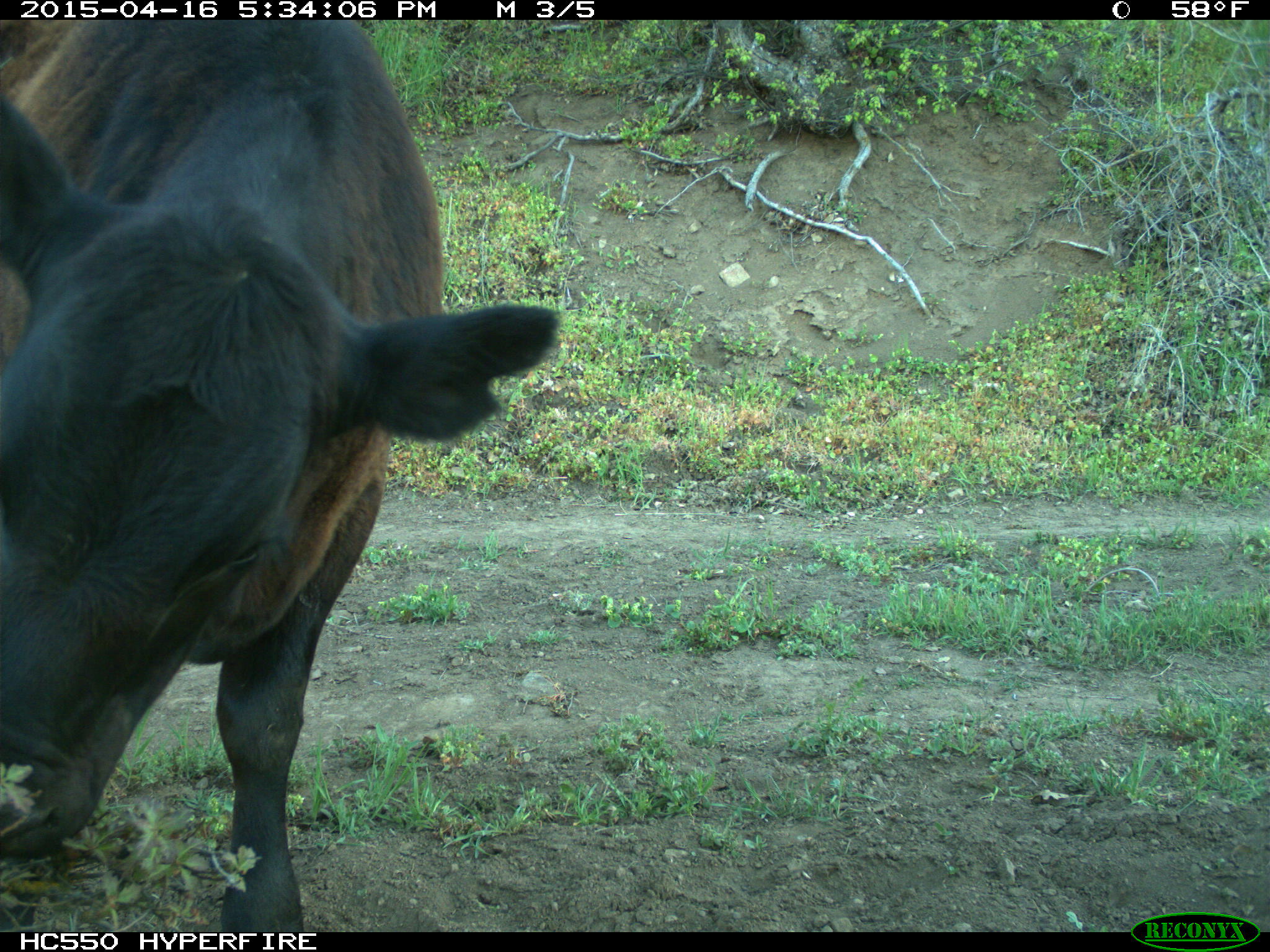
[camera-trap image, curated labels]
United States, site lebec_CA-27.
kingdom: Animalia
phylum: Chordata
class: Mammalia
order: Artiodactyla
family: Bovidae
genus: Bos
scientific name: Bos taurus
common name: domestic cow